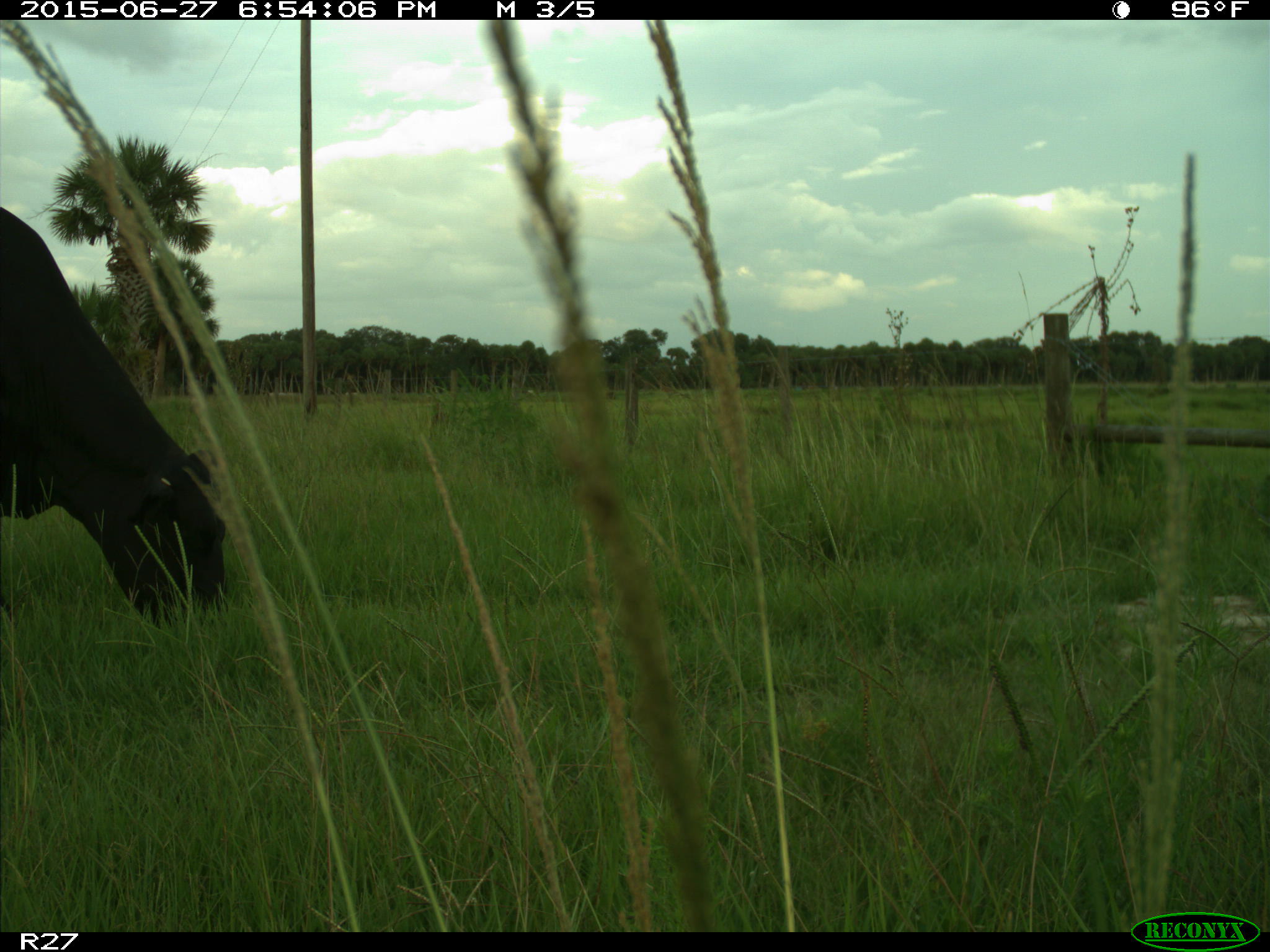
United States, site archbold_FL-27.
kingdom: Animalia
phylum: Chordata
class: Mammalia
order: Artiodactyla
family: Bovidae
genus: Bos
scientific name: Bos taurus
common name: domestic cow